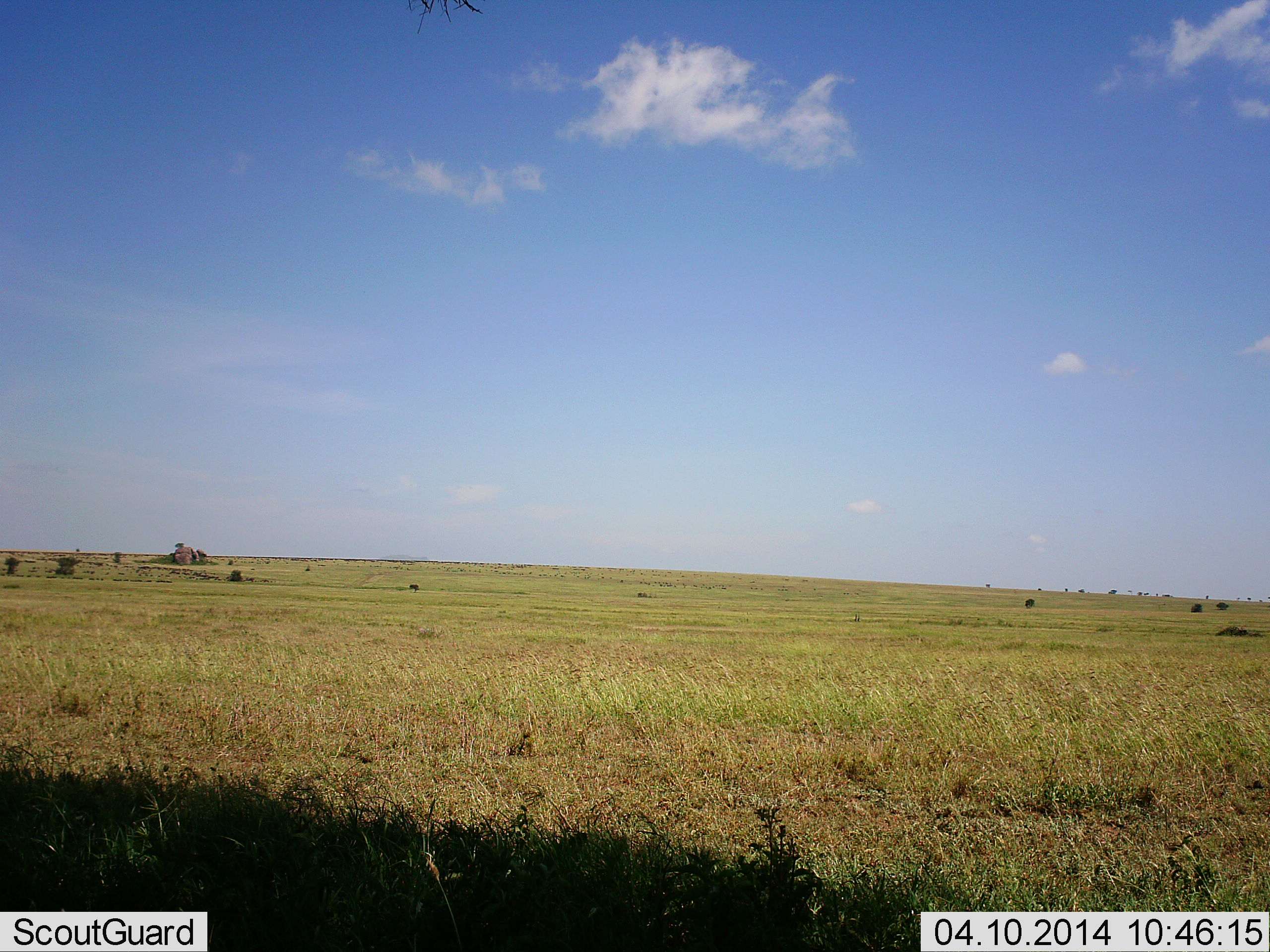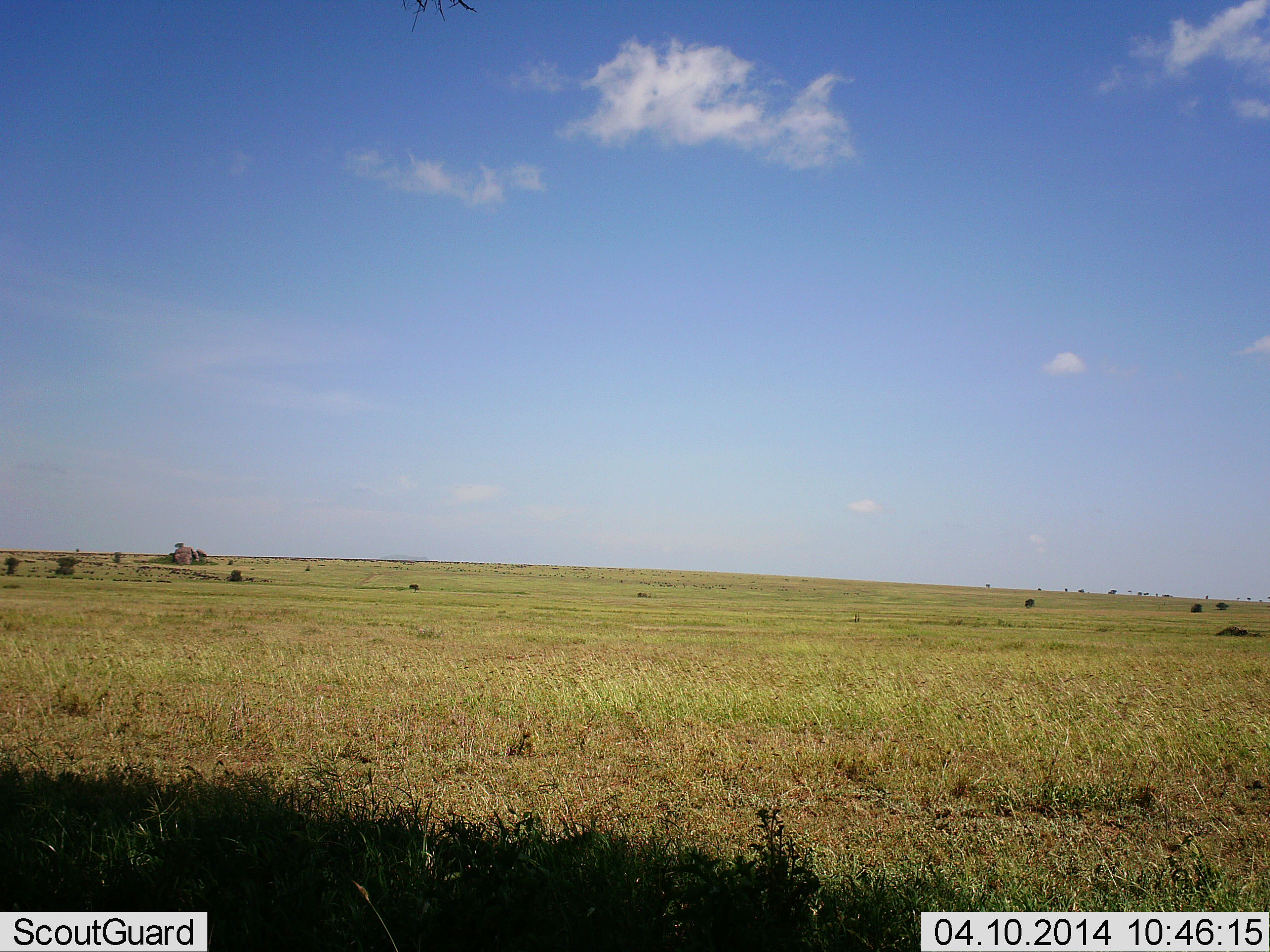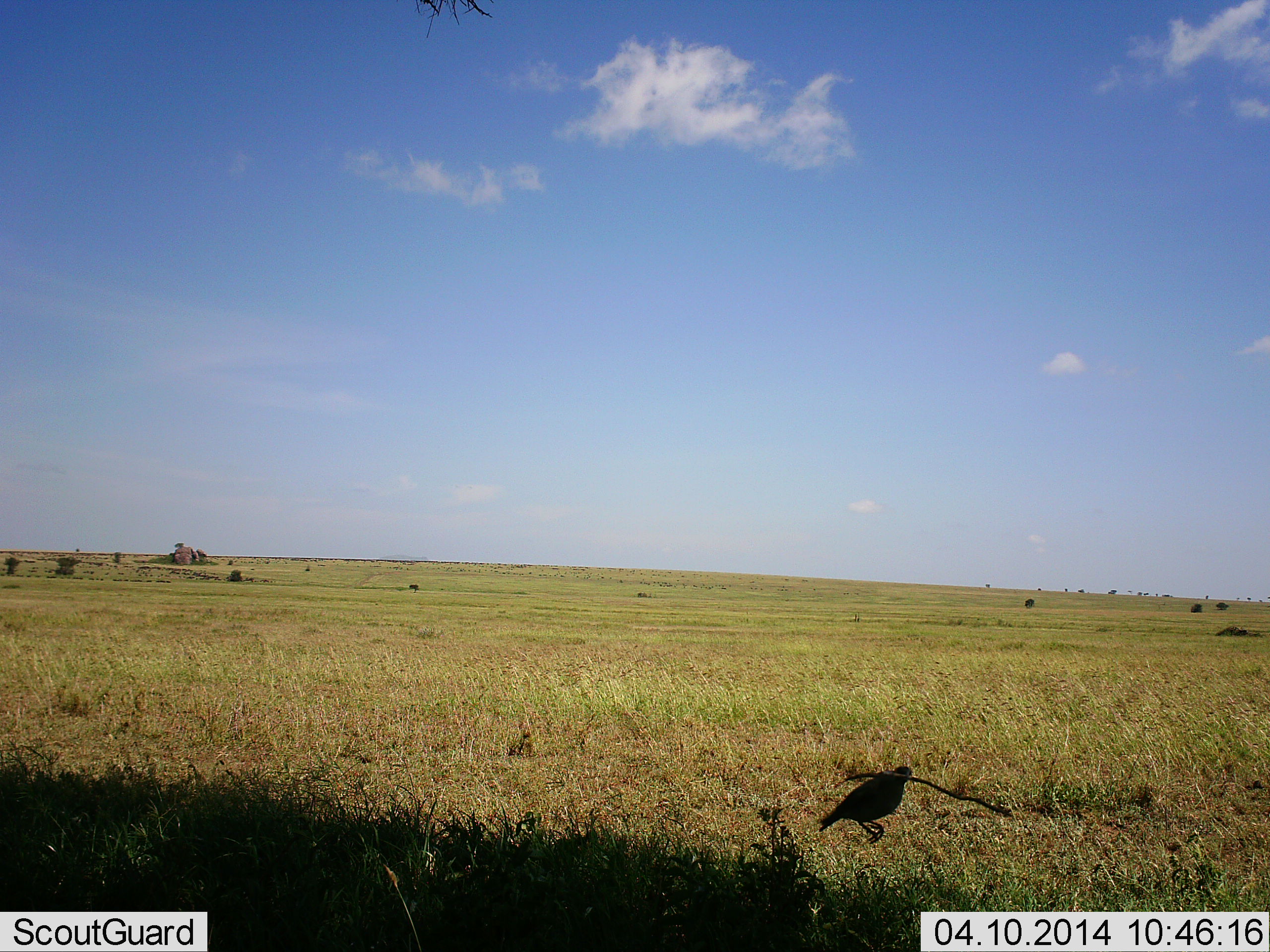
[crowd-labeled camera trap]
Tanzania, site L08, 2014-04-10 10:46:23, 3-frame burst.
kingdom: Animalia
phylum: Chordata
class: Aves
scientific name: Aves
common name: bird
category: otherbird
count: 1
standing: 0%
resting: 0%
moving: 90%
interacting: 10%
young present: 0%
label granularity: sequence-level